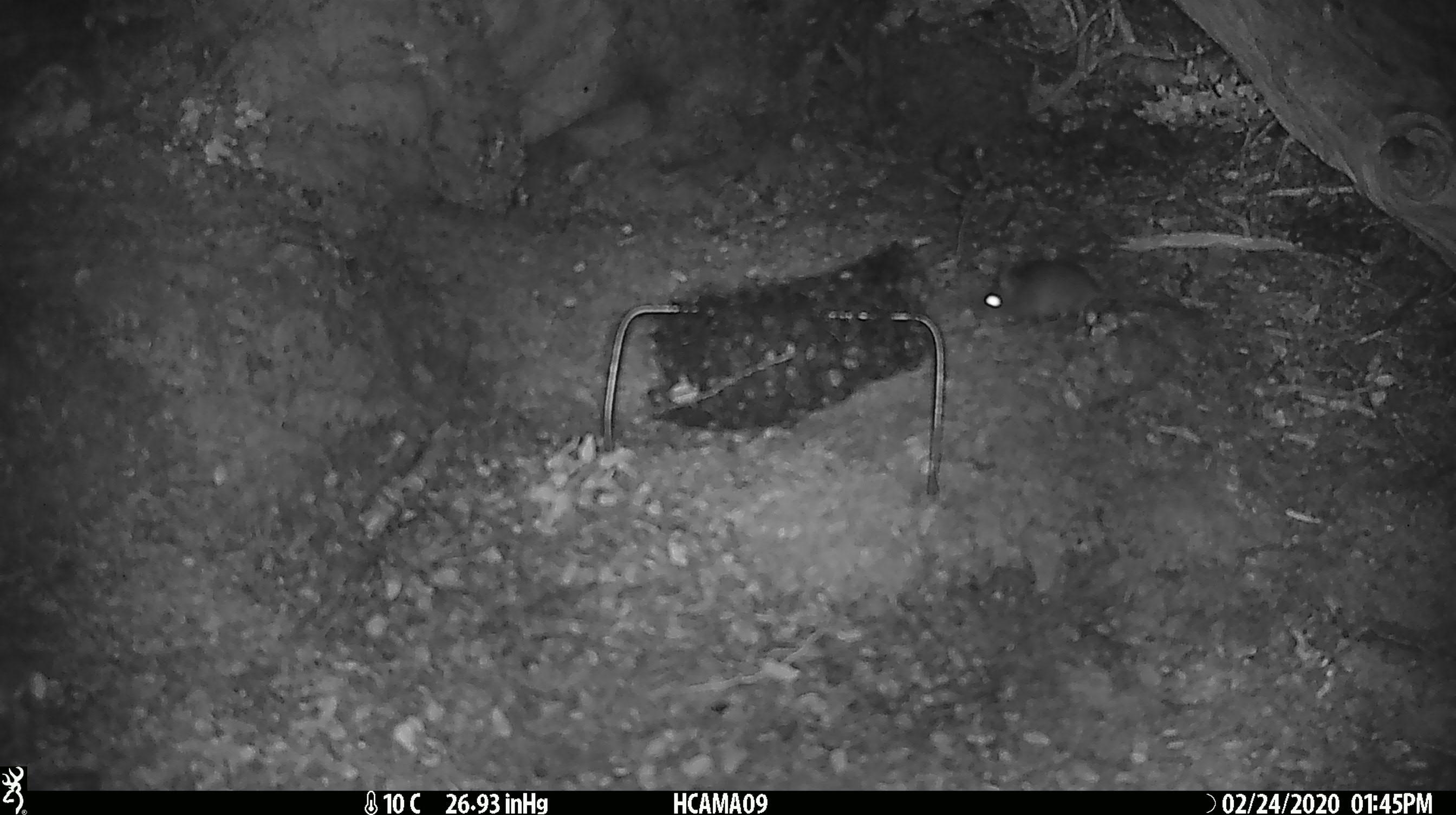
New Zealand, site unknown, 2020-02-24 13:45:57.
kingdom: Animalia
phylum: Chordata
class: Mammalia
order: Rodentia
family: Muridae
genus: Mus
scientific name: Mus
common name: mouse